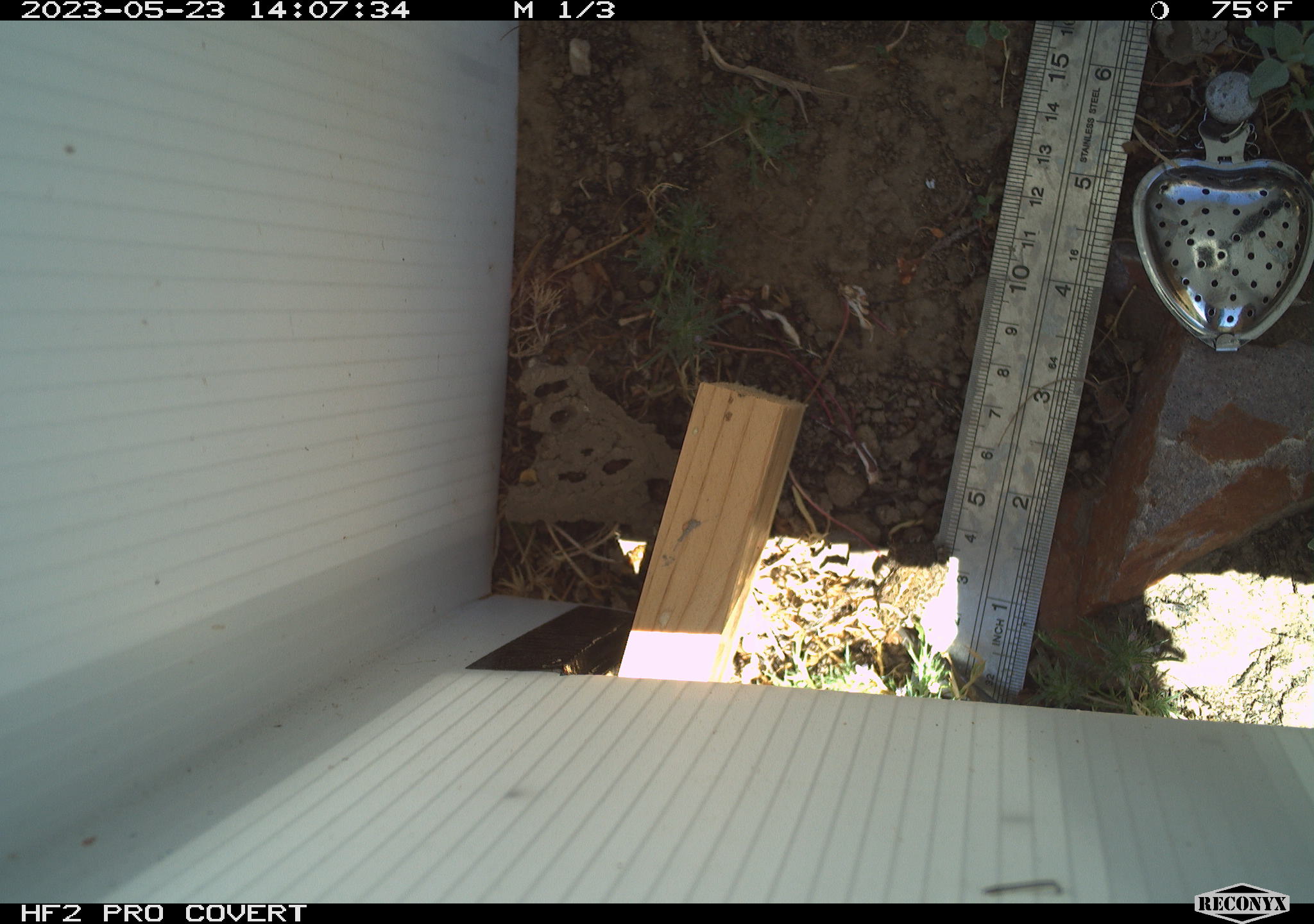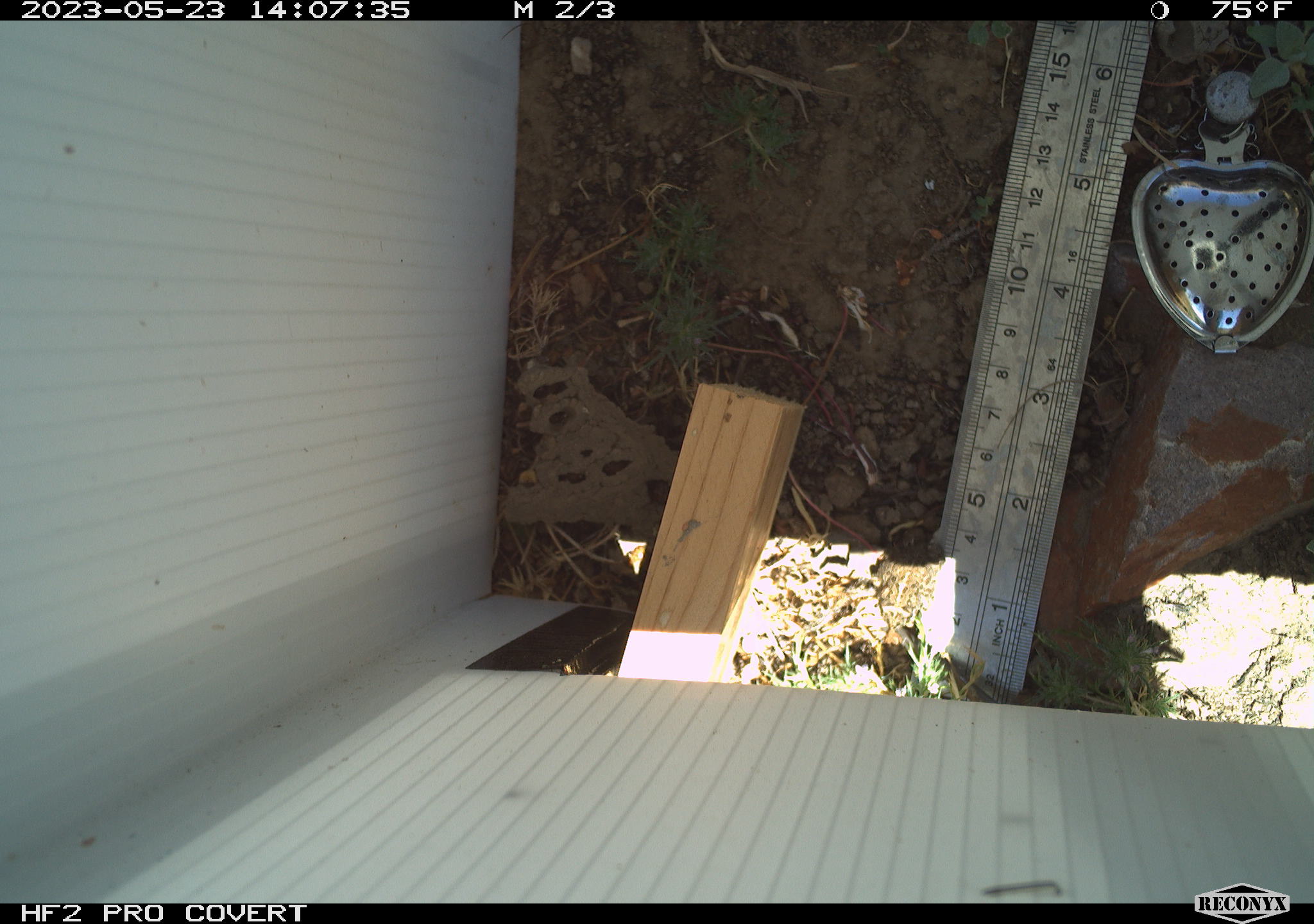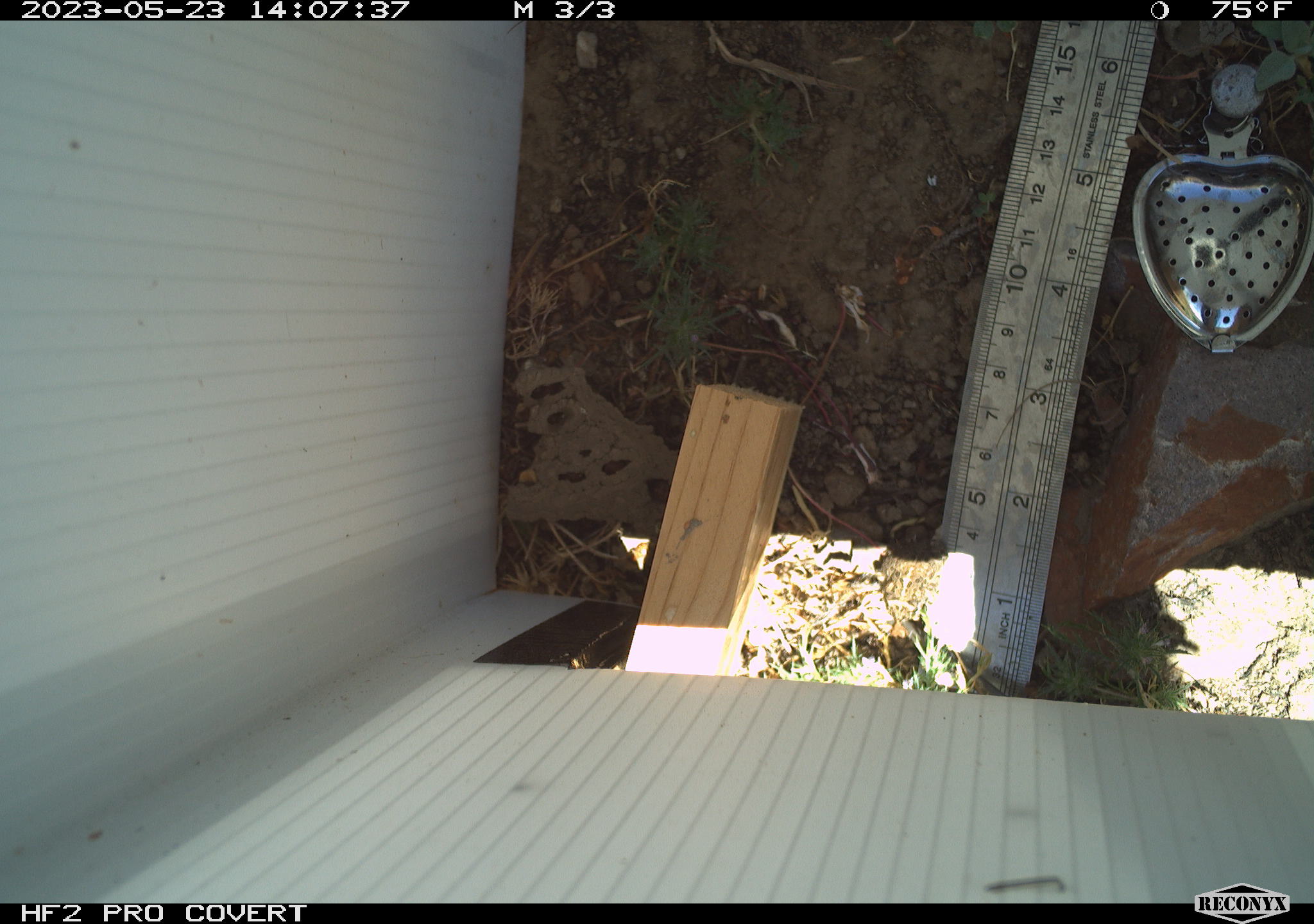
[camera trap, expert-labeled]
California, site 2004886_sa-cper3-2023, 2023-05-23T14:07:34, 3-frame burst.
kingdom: Animalia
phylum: Chordata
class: Amphibia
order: Anura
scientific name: Anura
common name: frogs